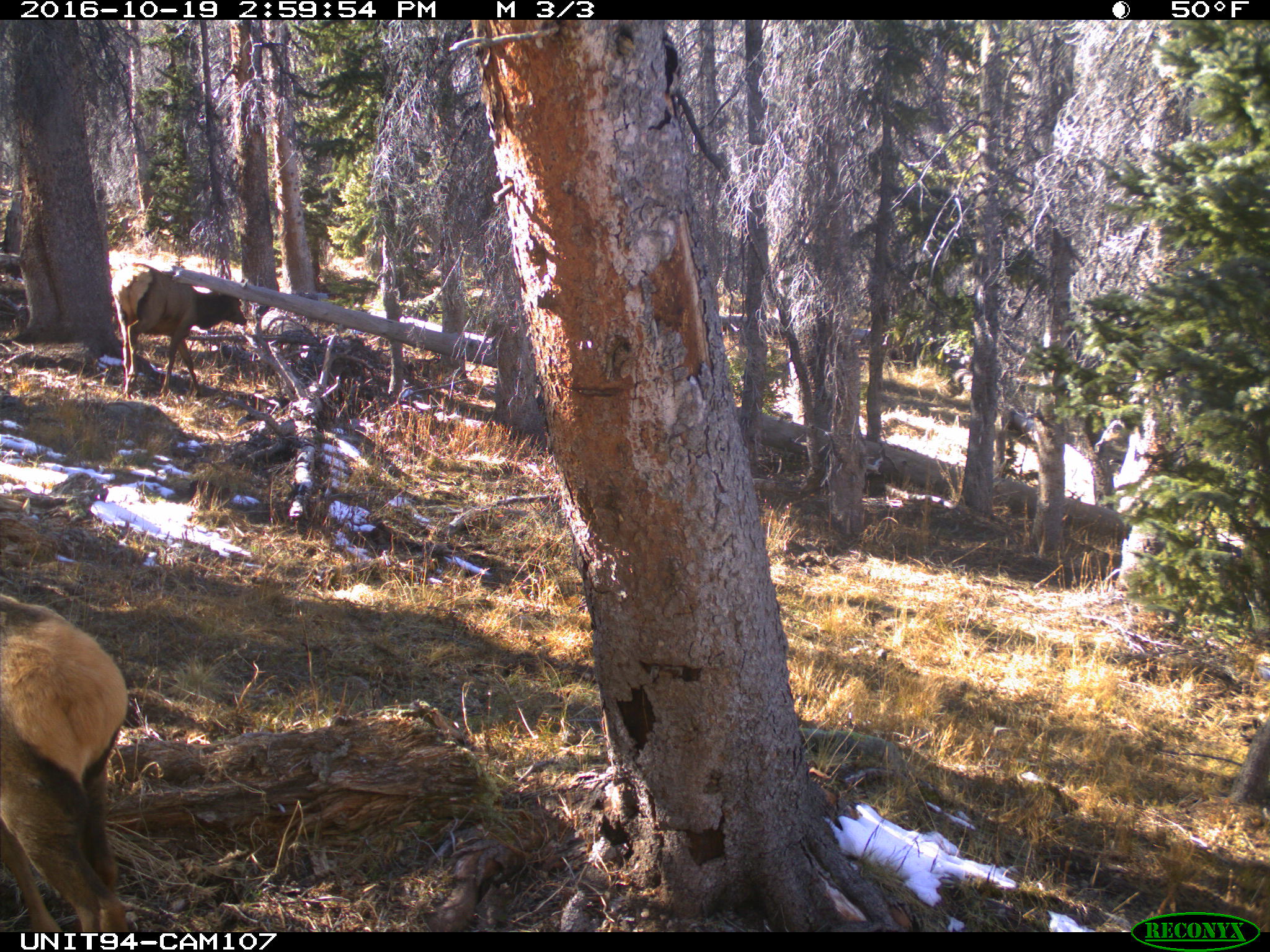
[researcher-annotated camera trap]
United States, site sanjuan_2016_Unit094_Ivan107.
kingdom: Animalia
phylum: Chordata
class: Mammalia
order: Artiodactyla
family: Cervidae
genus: Cervus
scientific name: Cervus elaphus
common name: red deer